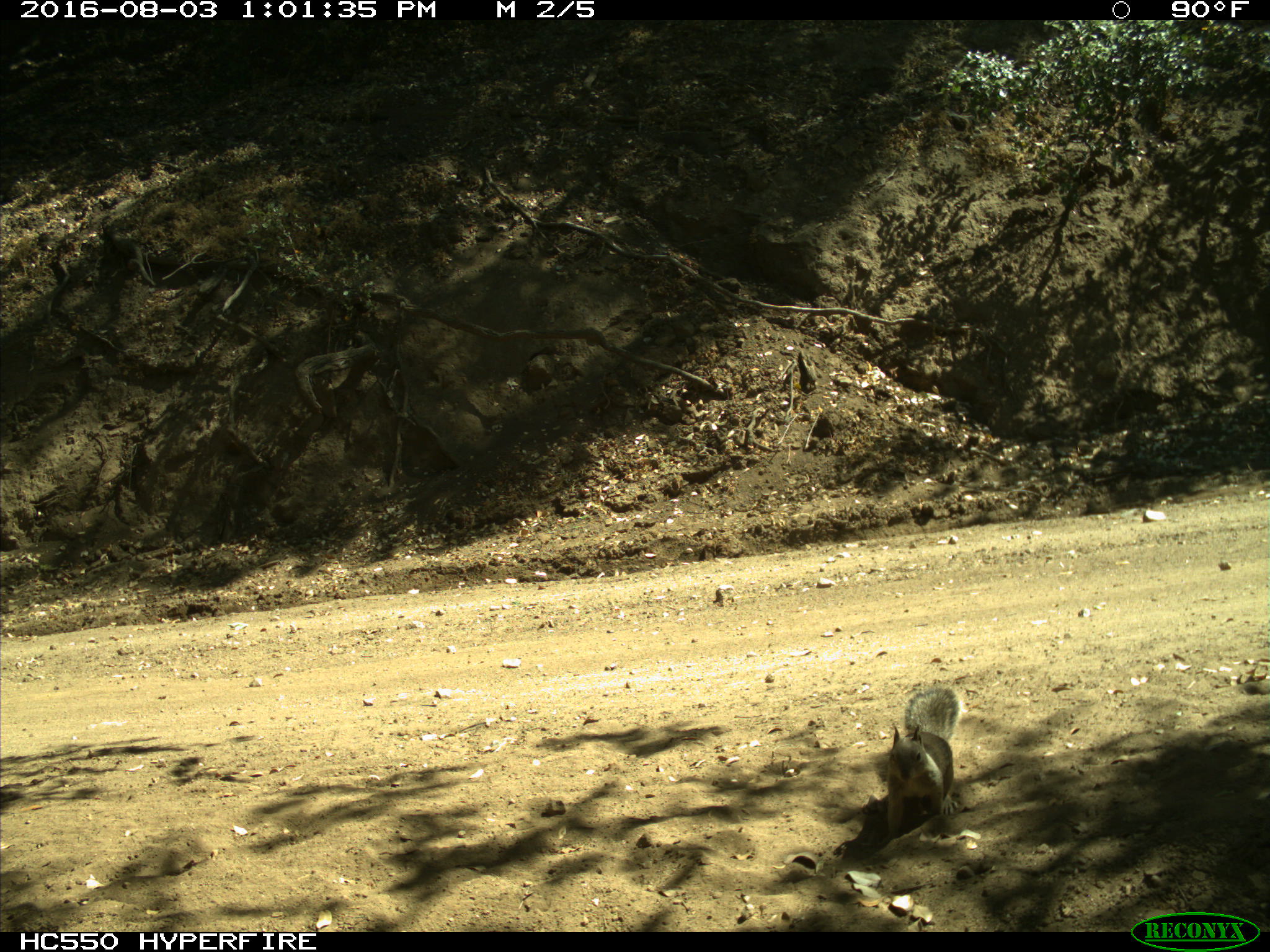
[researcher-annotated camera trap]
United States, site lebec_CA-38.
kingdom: Animalia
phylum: Chordata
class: Mammalia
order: Rodentia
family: Sciuridae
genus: Otospermophilus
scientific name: Otospermophilus beecheyi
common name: california ground squirrel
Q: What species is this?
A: Otospermophilus beecheyi (california ground squirrel).